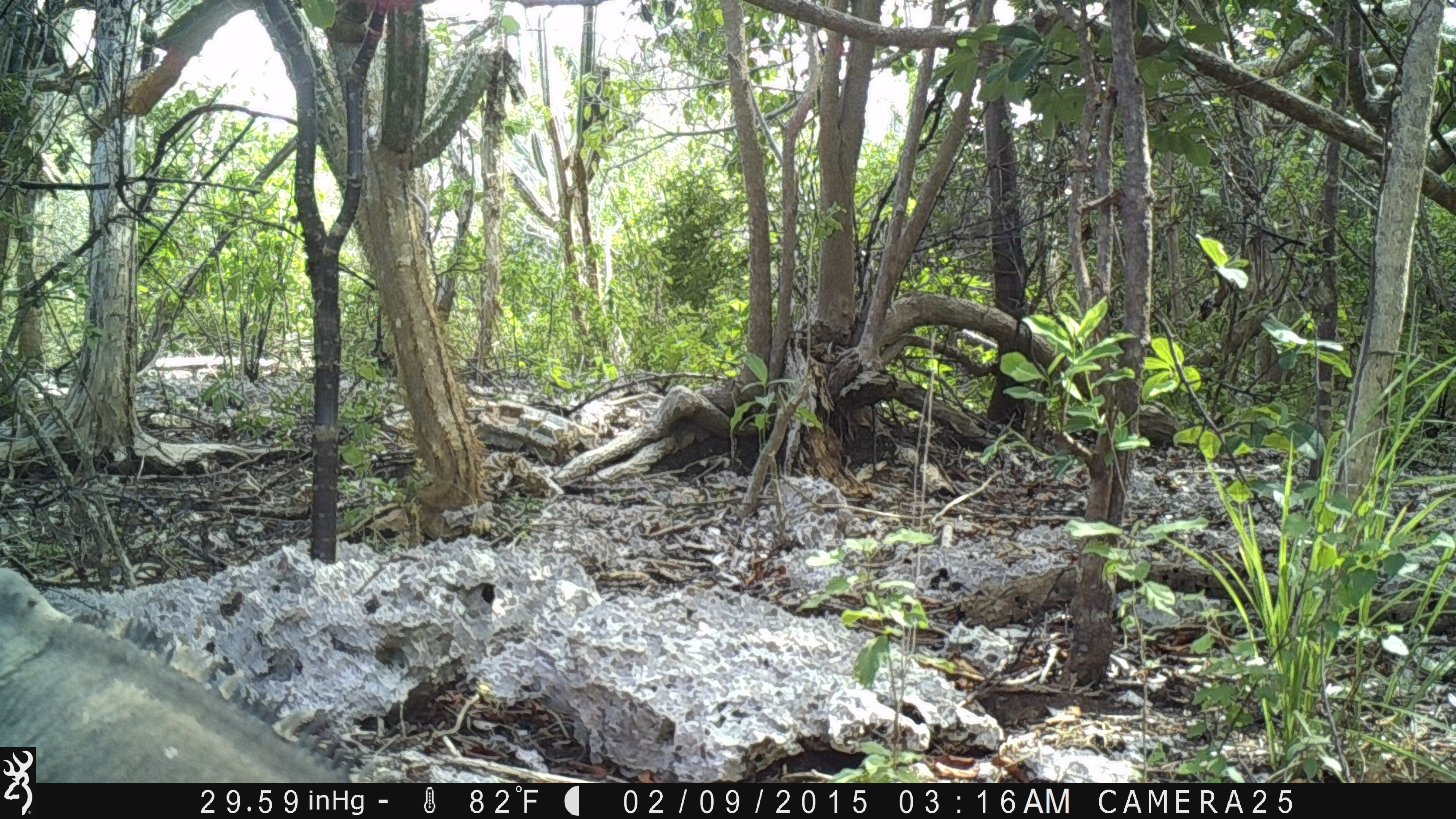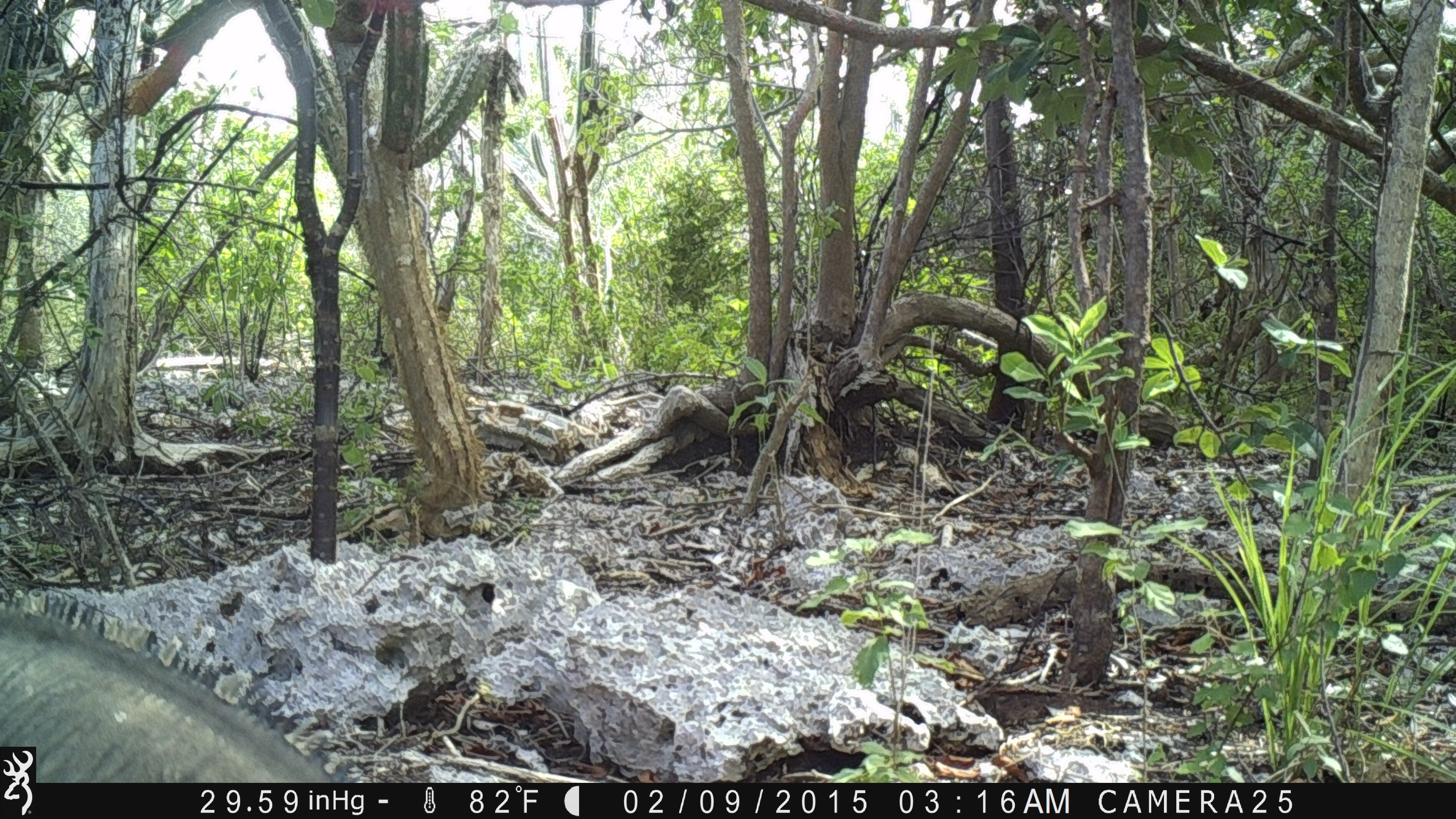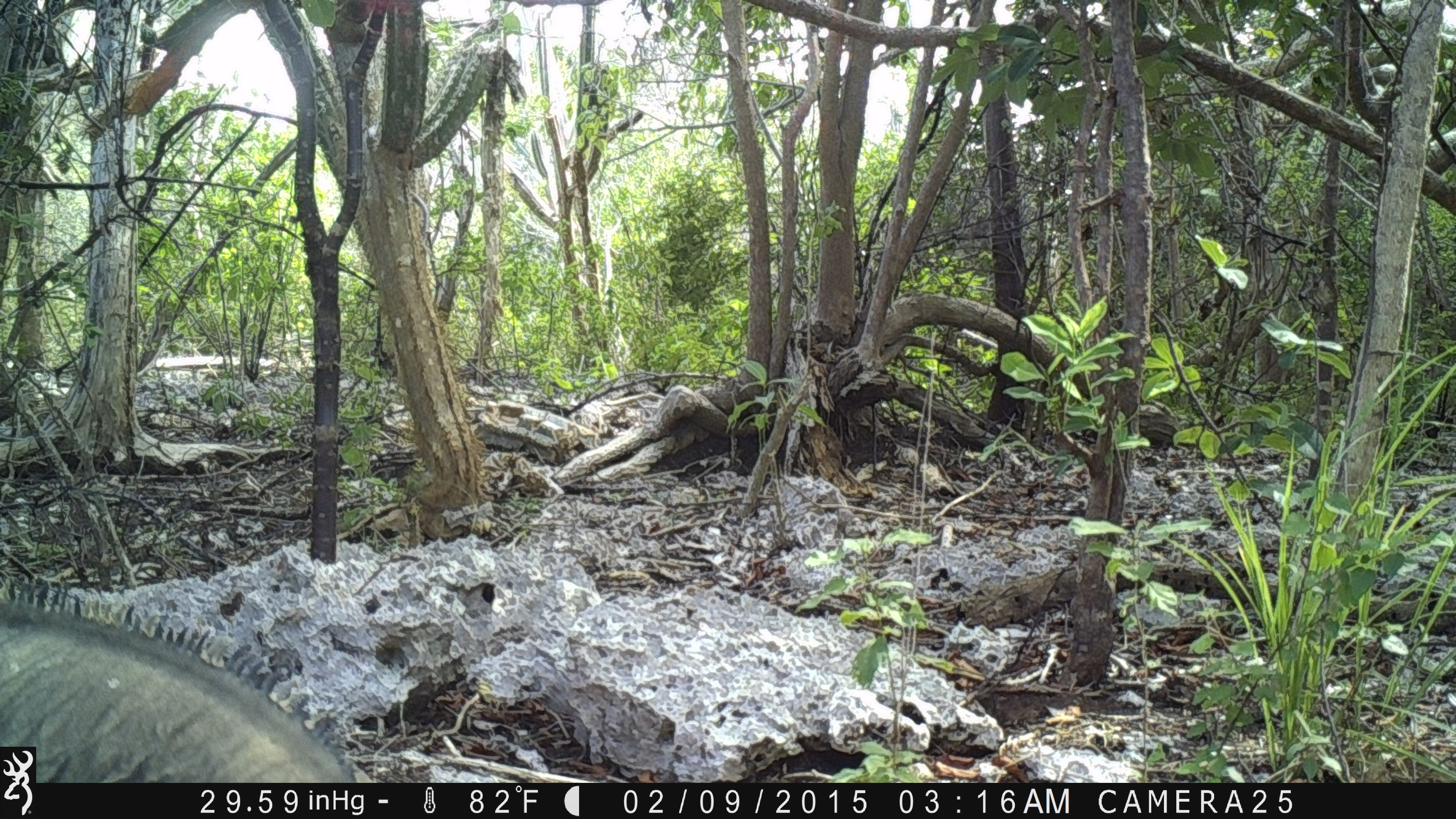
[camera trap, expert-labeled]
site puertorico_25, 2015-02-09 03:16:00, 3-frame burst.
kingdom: Animalia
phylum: Chordata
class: Reptilia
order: Squamata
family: Iguanidae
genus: Iguana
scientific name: Iguana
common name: typical iguanas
Iguana (typical iguanas).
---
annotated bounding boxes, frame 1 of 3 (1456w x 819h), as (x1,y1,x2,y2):
iguana: (37,596,362,781)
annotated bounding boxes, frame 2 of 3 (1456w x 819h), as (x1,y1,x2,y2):
iguana: (0,581,345,784)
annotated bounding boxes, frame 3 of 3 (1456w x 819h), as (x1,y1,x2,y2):
iguana: (0,592,363,786)